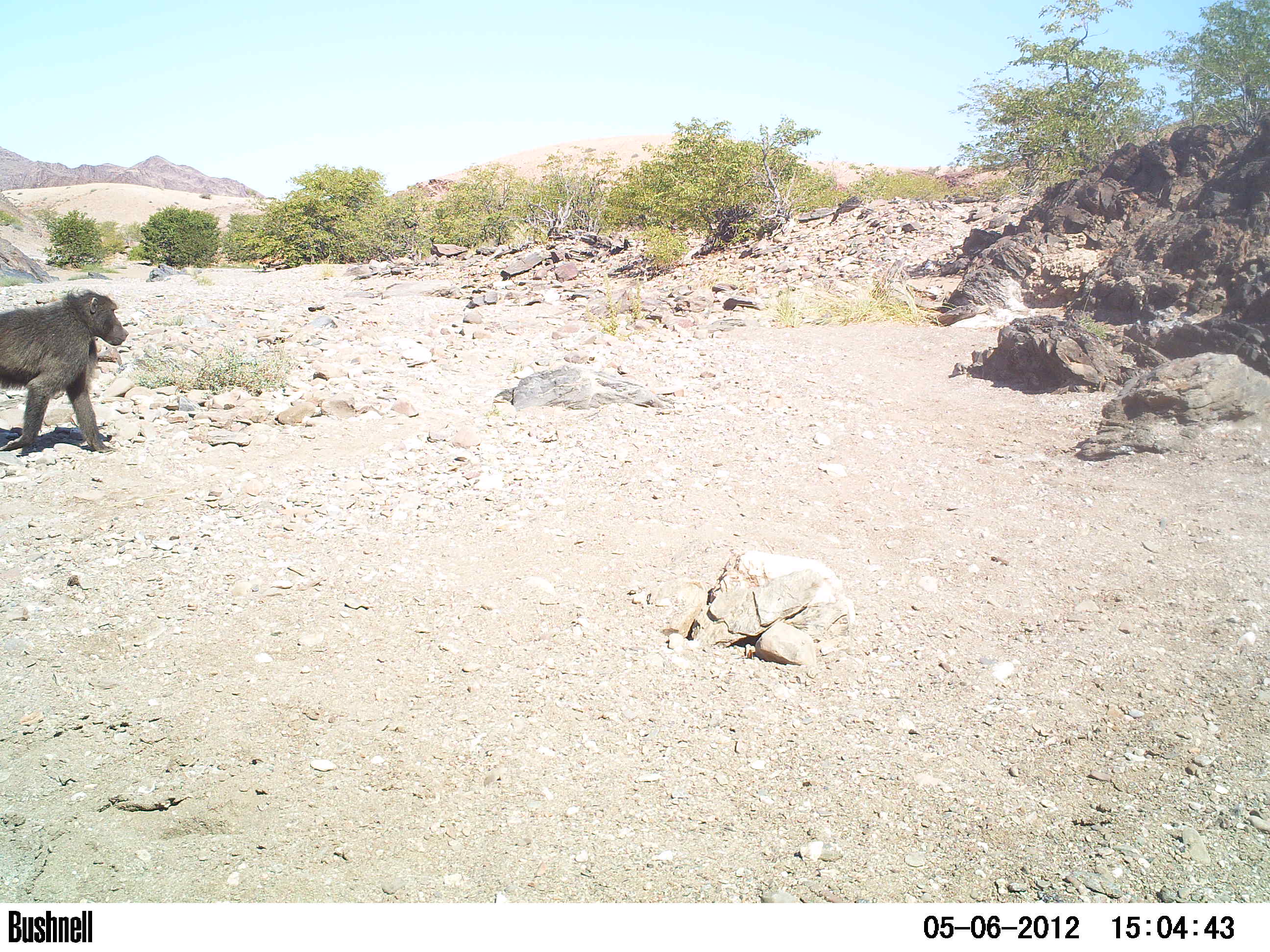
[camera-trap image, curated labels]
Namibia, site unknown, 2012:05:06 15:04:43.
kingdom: Animalia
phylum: Chordata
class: Mammalia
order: Primates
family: Cercopithecidae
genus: Papio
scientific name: Papio anubis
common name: olive baboon